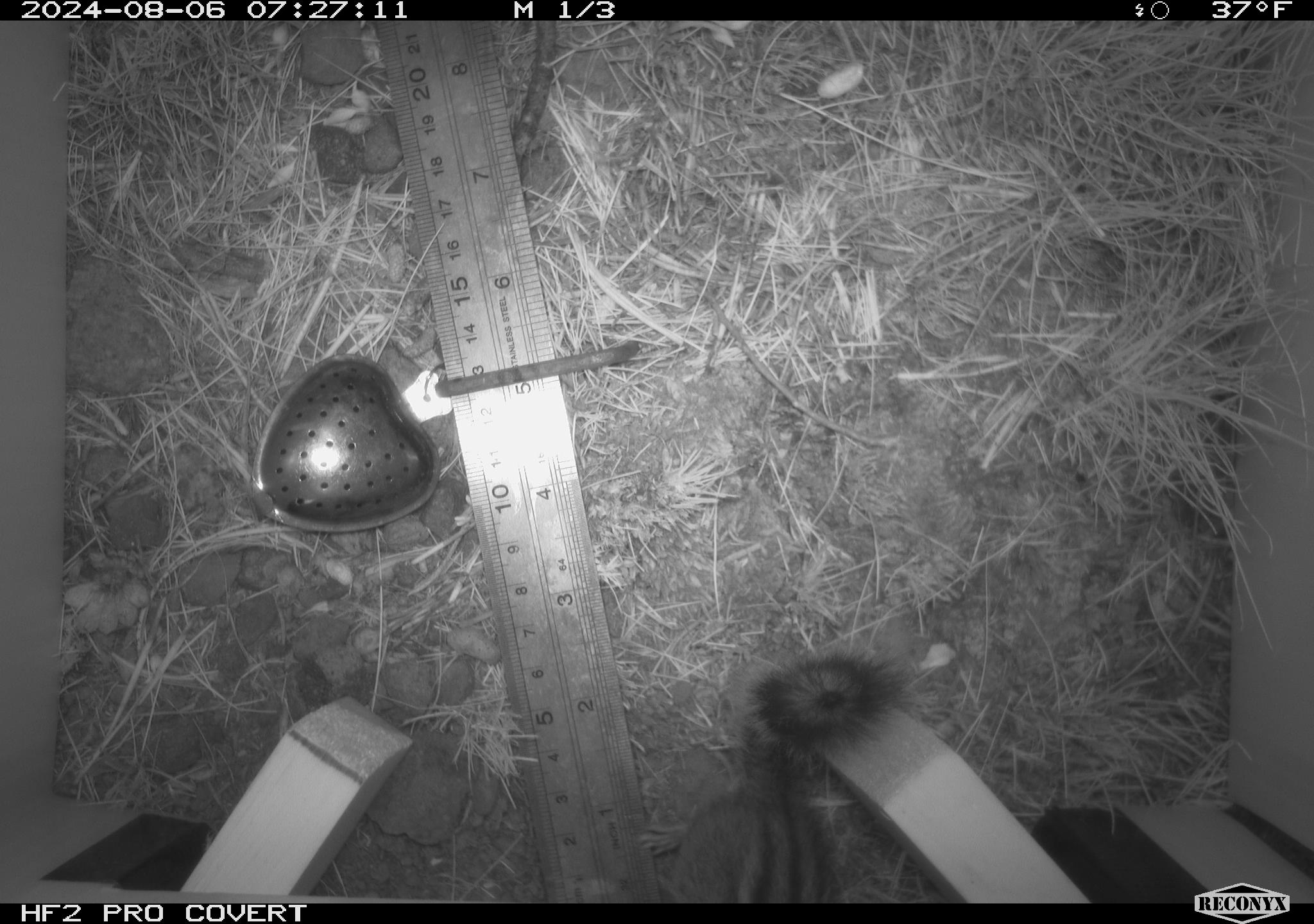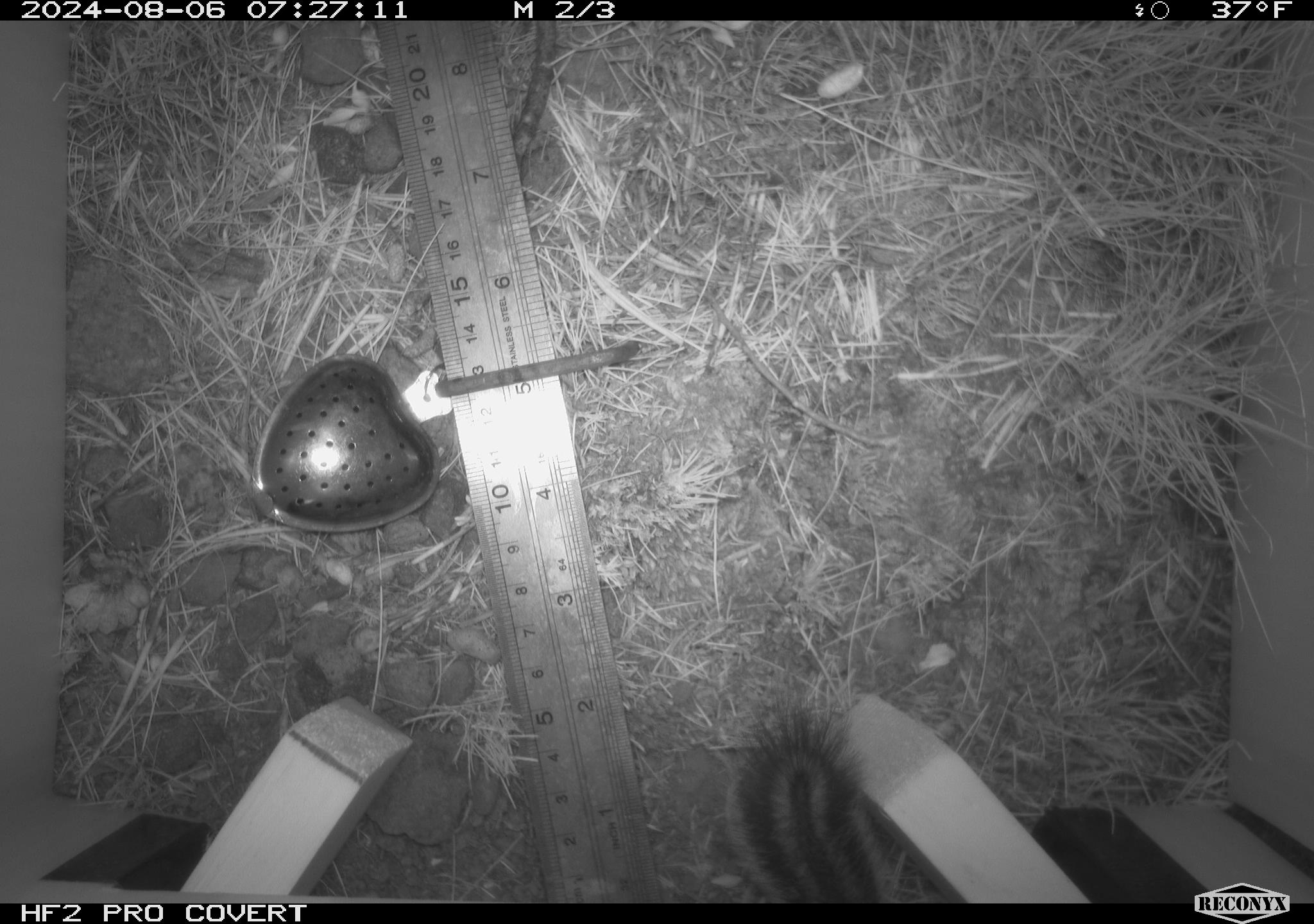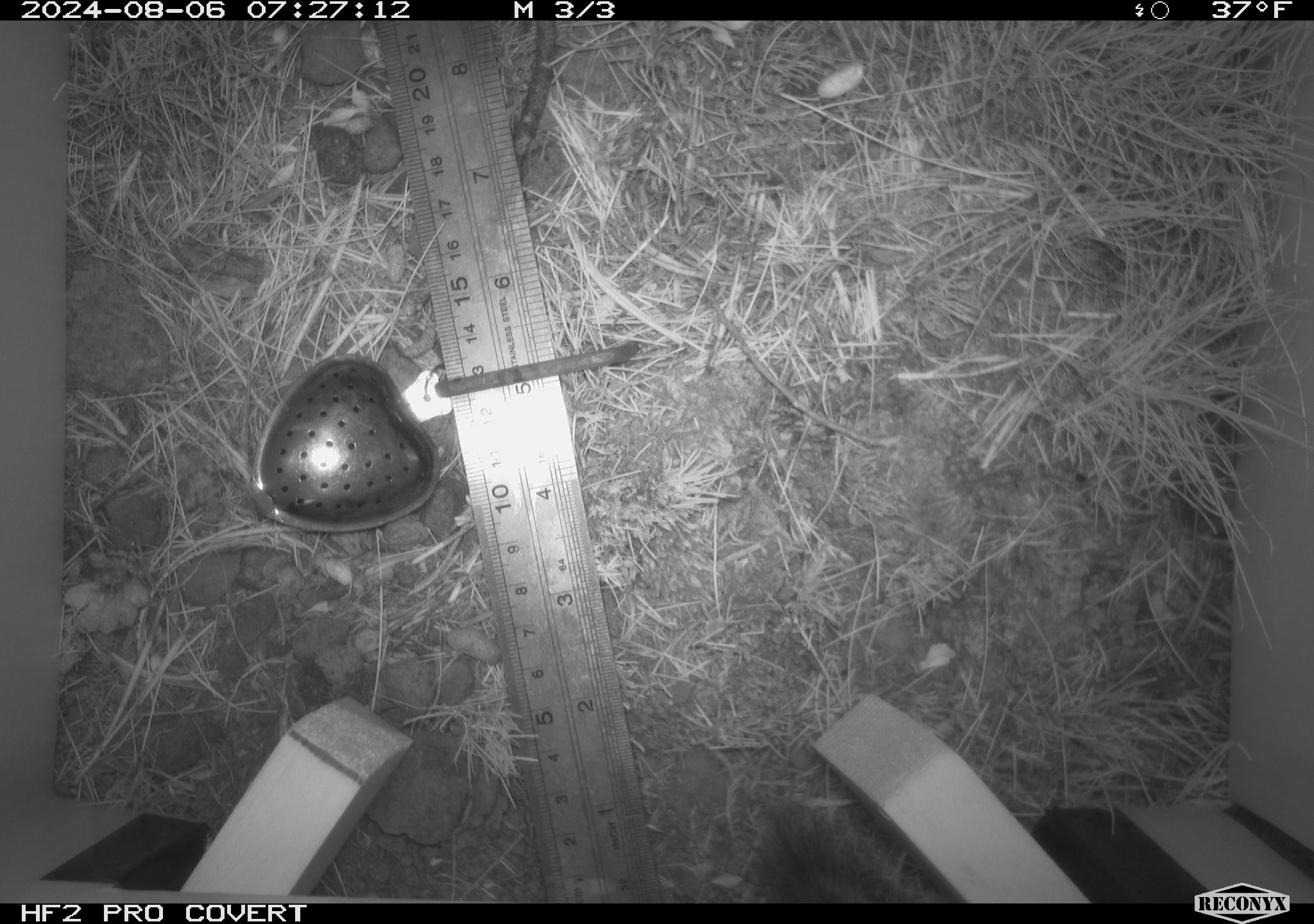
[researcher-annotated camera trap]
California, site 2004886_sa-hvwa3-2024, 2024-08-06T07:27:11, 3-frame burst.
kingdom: Animalia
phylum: Chordata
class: Mammalia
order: Rodentia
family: Sciuridae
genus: Neotamias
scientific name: Neotamias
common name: western chipmunks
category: neotamias species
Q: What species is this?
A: Neotamias species (western chipmunks) (Neotamias).